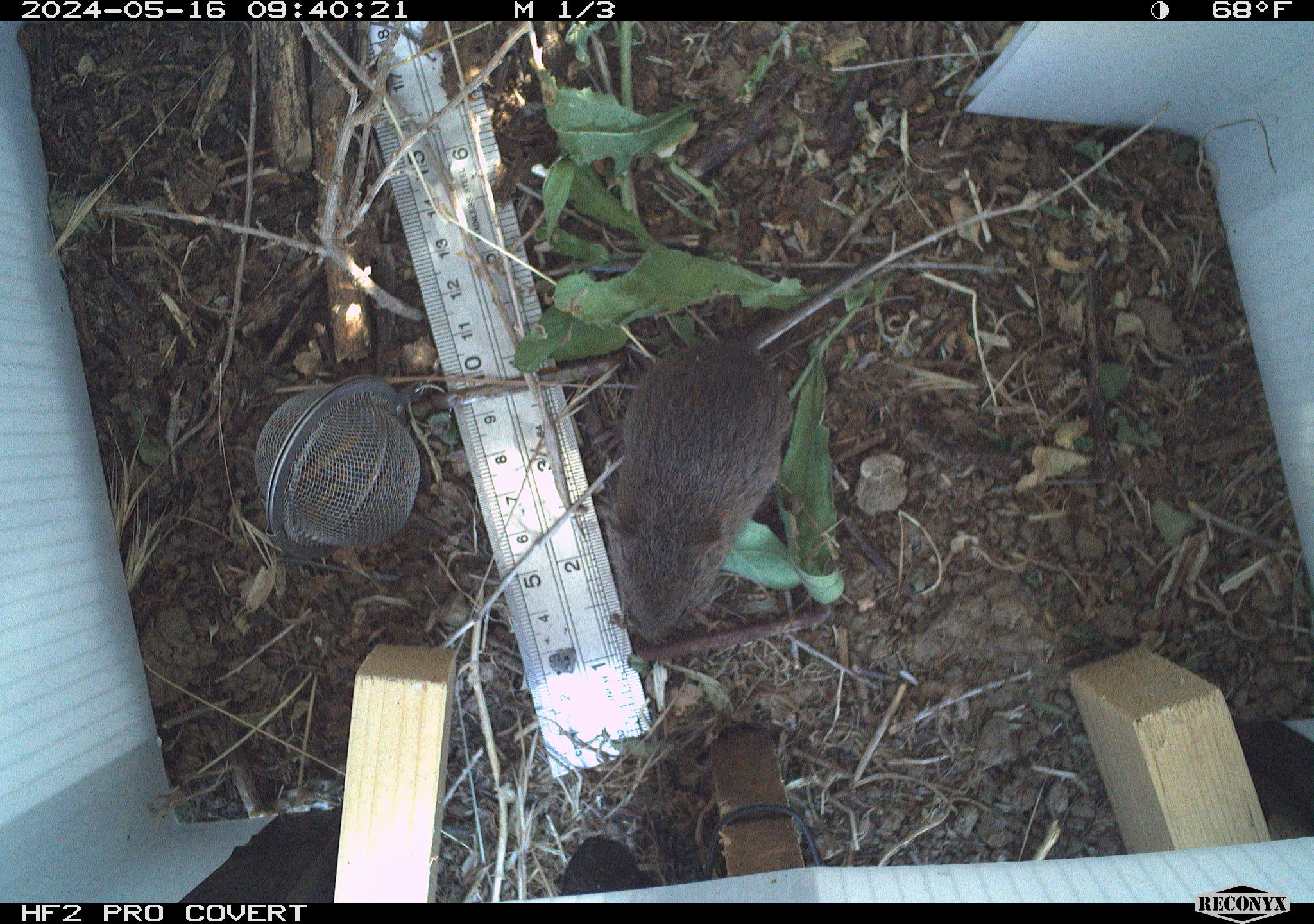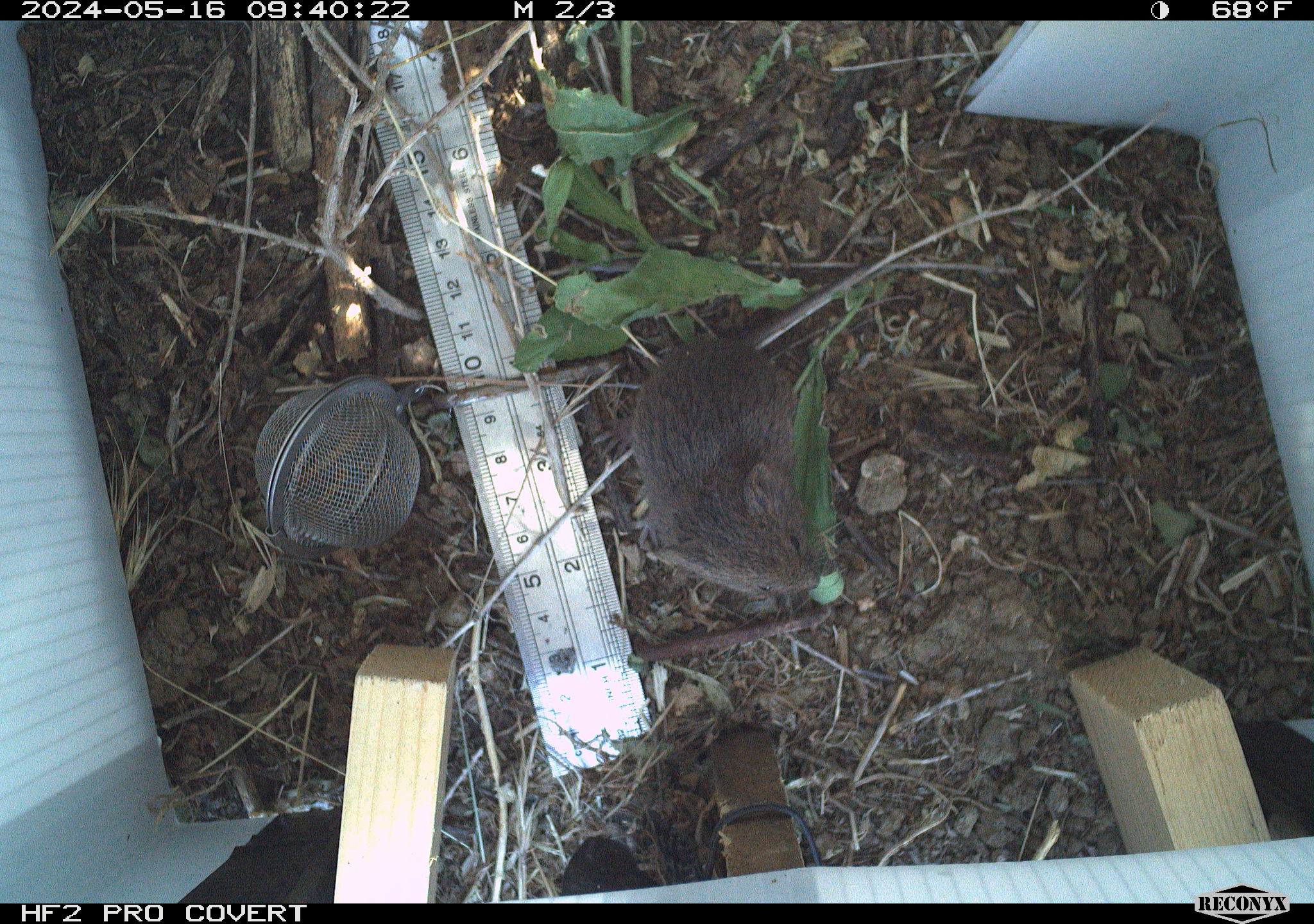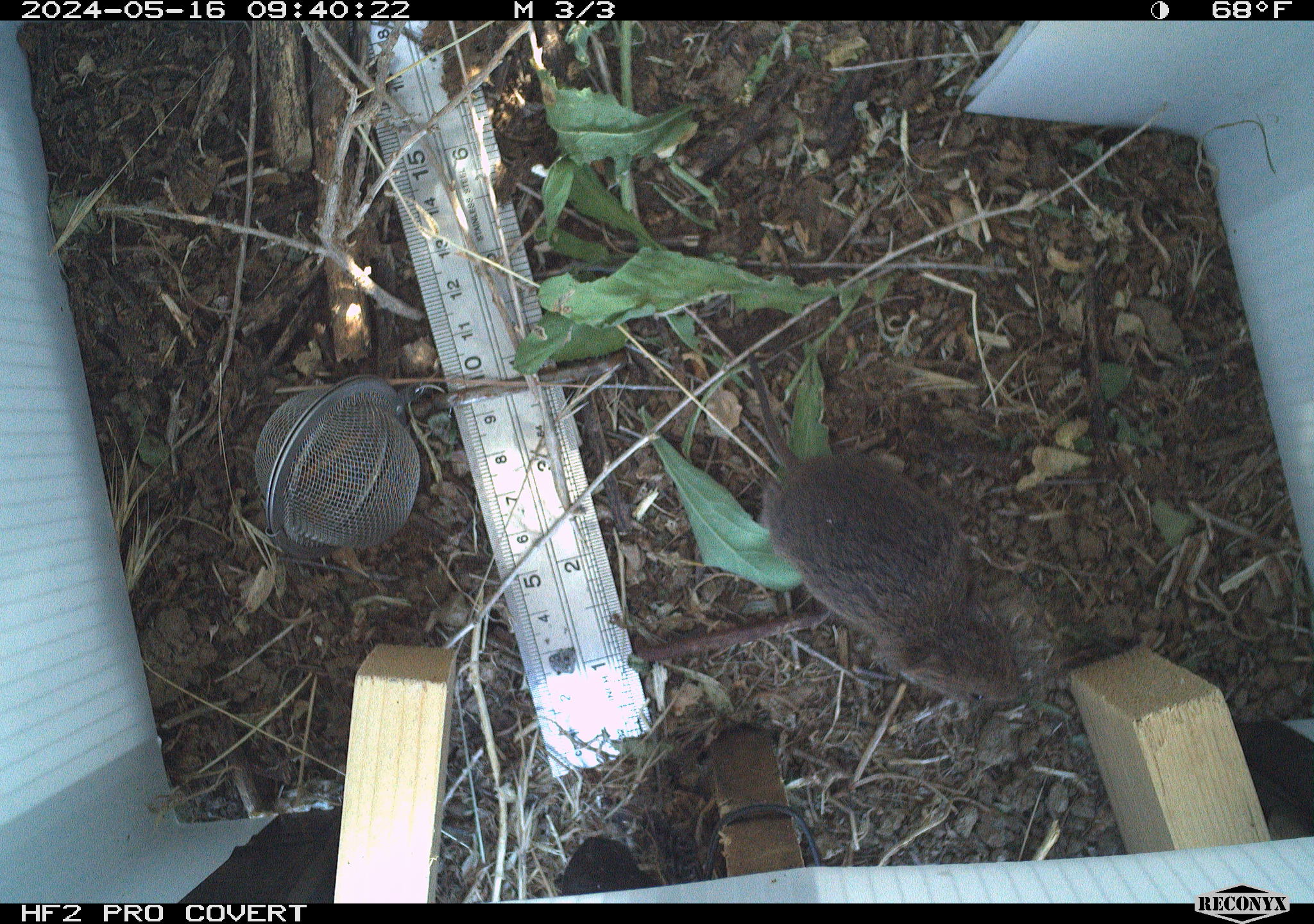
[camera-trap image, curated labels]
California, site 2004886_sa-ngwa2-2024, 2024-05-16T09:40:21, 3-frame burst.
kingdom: Animalia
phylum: Chordata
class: Mammalia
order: Rodentia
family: Cricetidae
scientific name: Arvicolinae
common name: voles, lemmings, and muskrats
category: arvicolinae subfamily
Arvicolinae subfamily (voles, lemmings, and muskrats) (Arvicolinae).